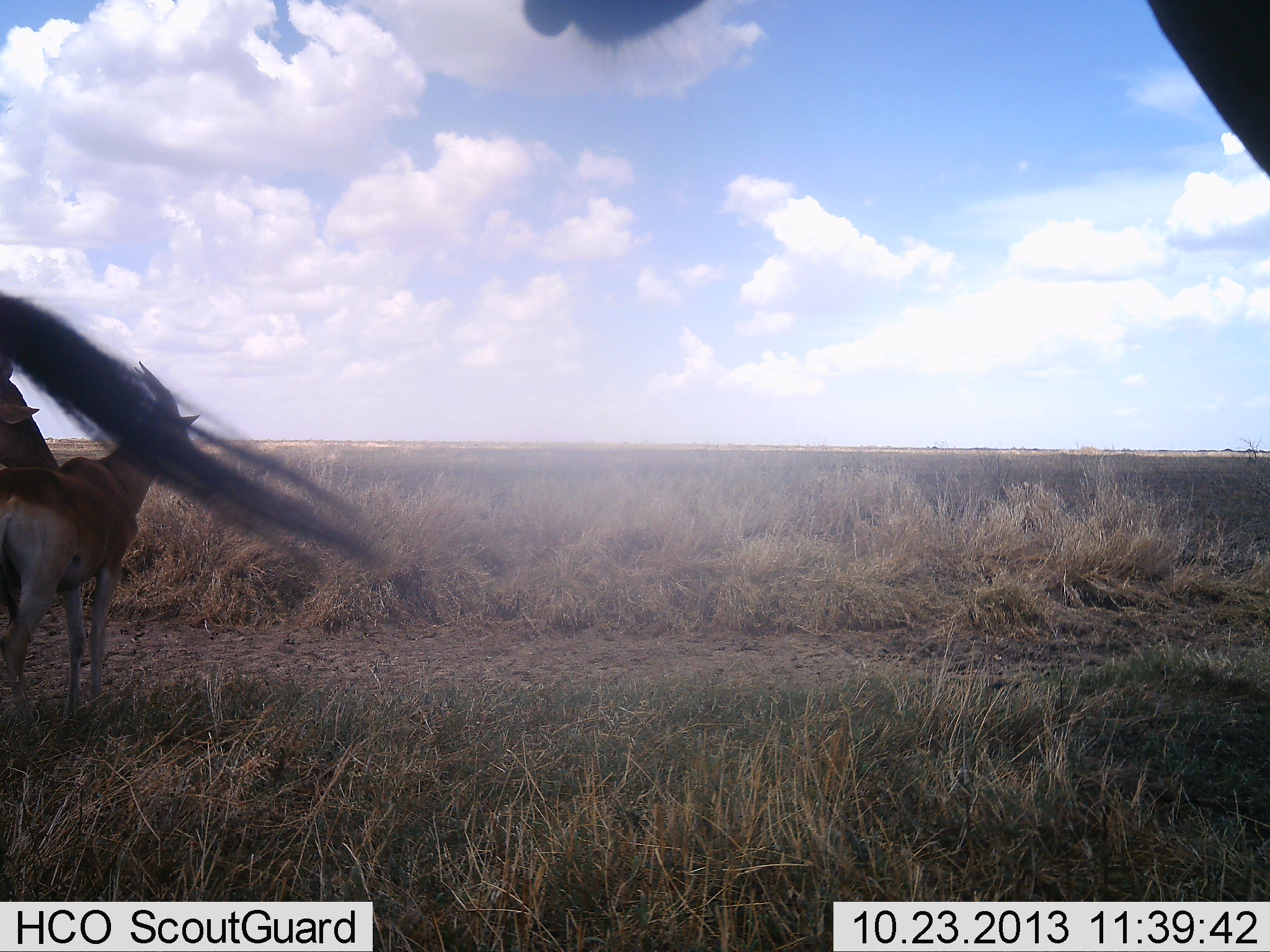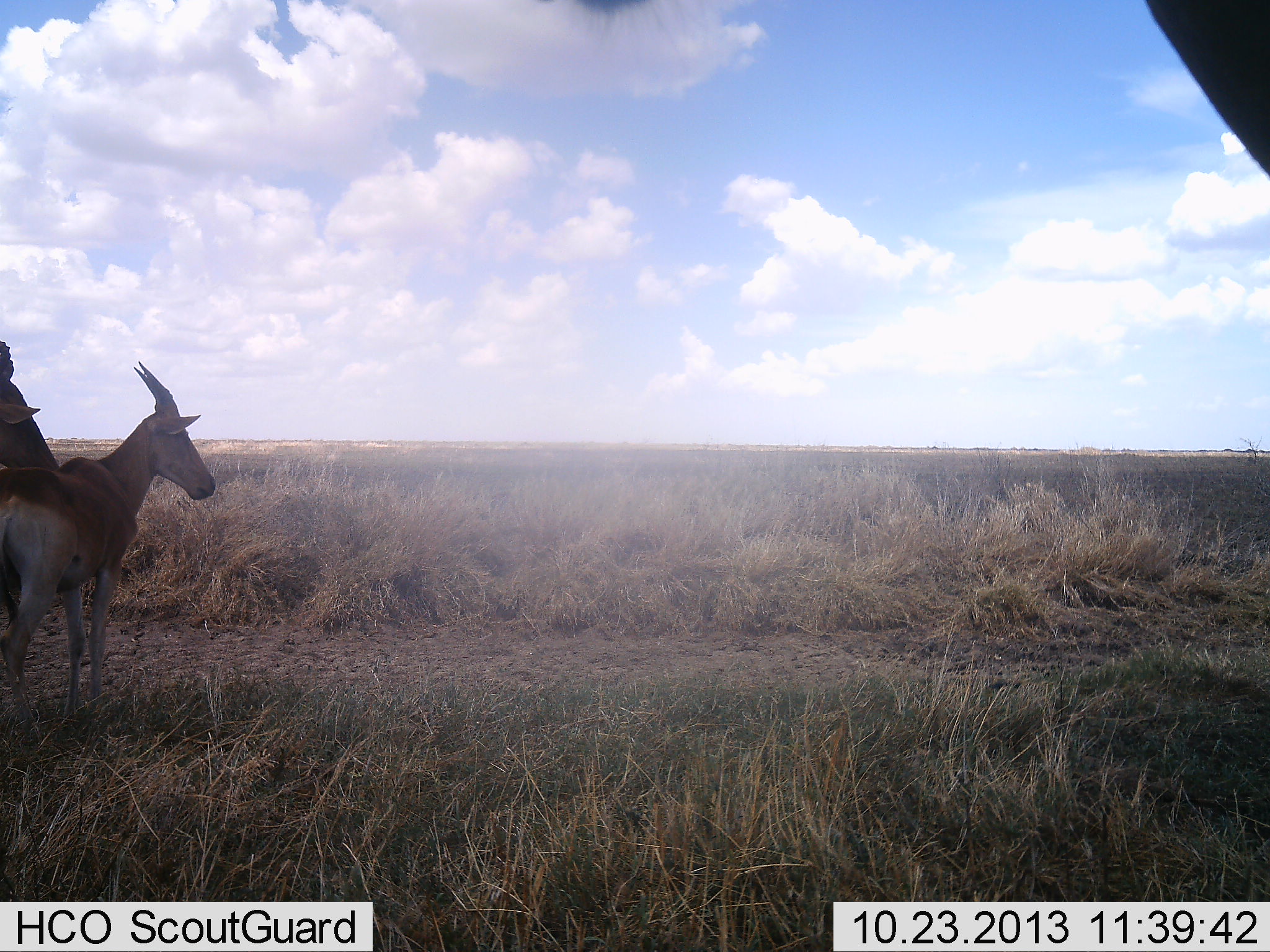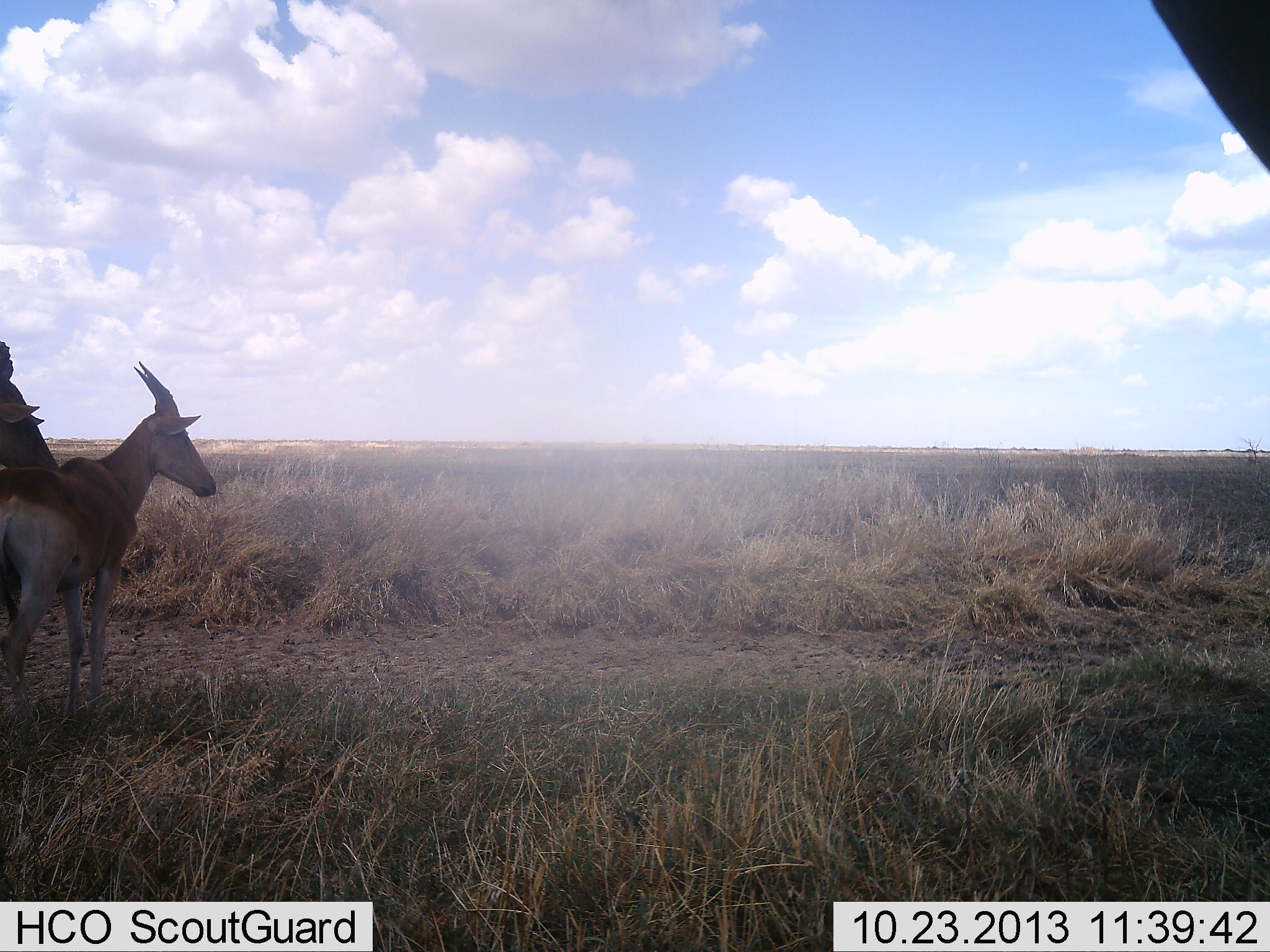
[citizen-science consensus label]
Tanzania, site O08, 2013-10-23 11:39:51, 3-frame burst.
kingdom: Animalia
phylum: Chordata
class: Mammalia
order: Artiodactyla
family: Bovidae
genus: Alcelaphus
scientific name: Alcelaphus buselaphus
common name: hartebeest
Hartebeest (Alcelaphus buselaphus), count 3. Behavior (volunteer vote fractions): standing 85%, resting 0%, moving 8%, interacting 0%. Young present (vote fraction): 0%. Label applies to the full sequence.